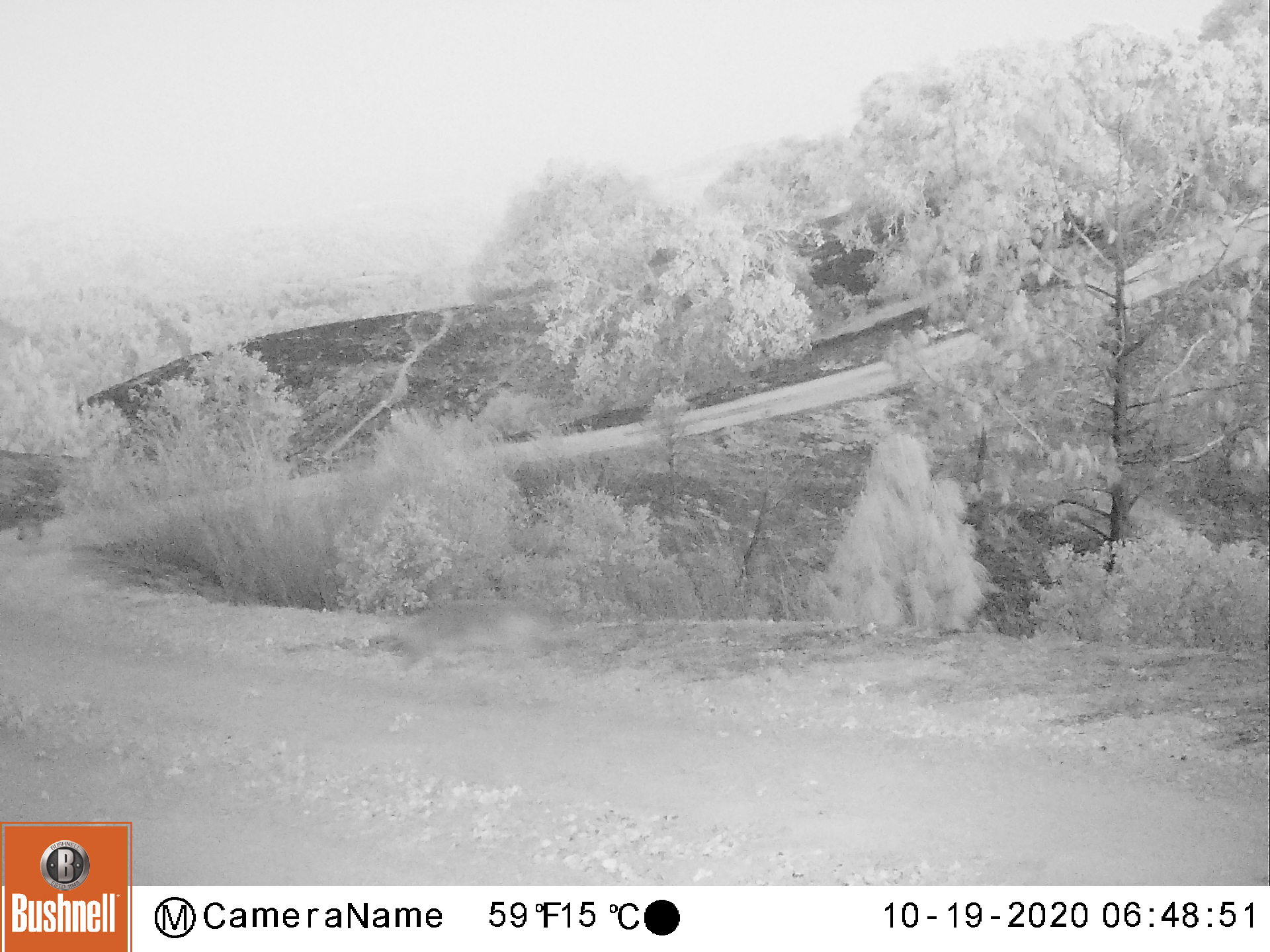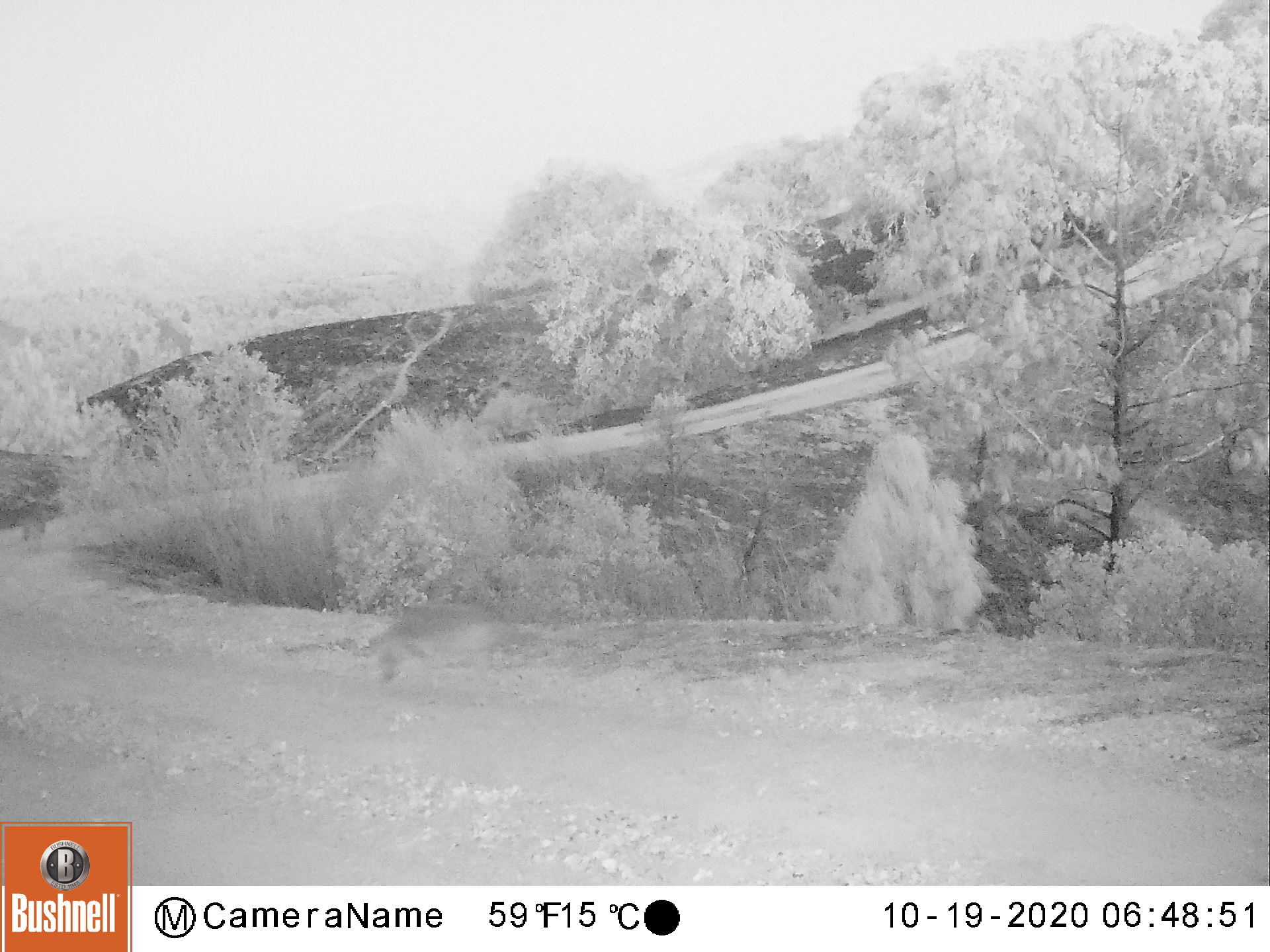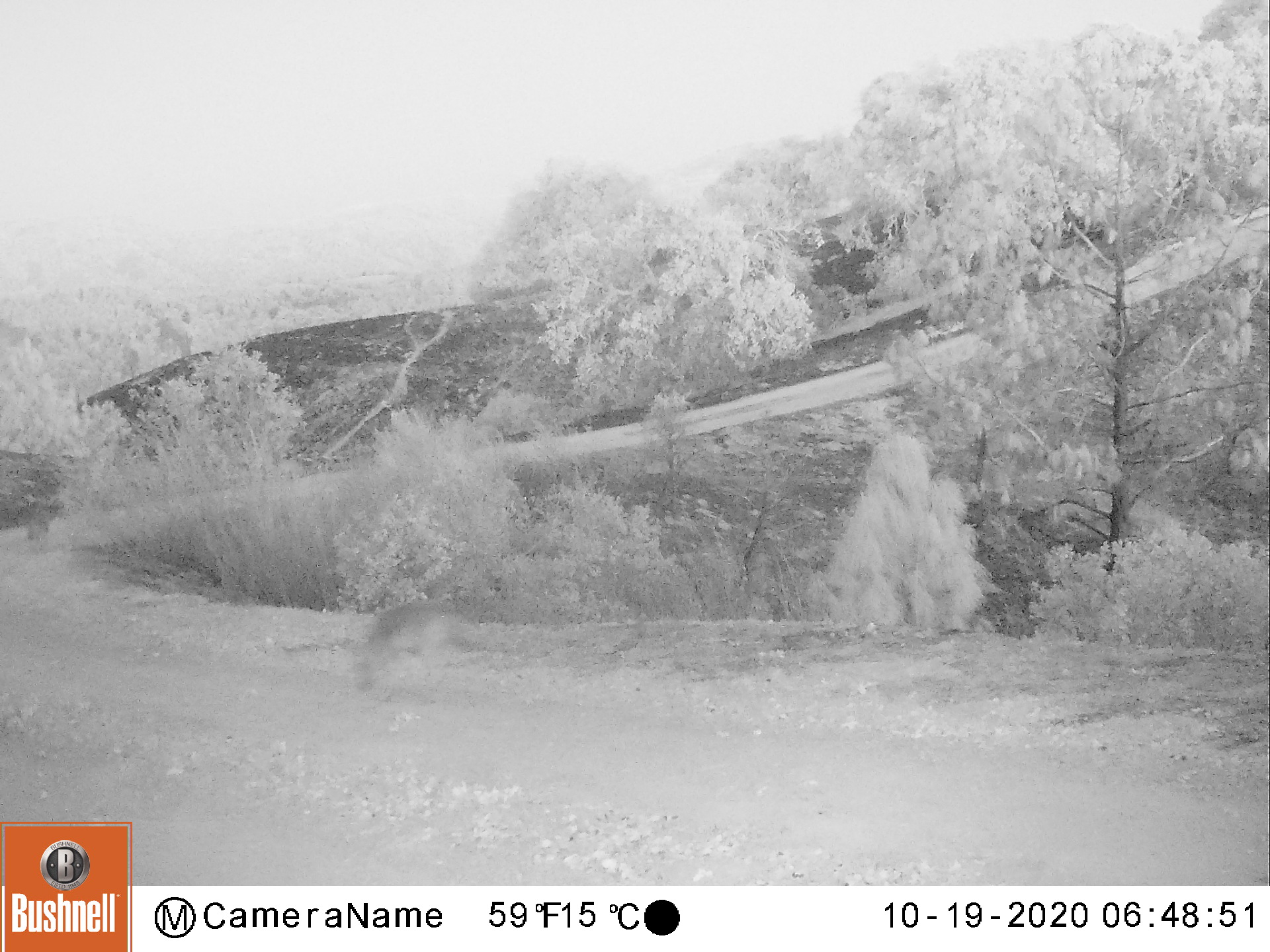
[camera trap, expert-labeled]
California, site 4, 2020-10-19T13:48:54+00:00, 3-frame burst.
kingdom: Animalia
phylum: Chordata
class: Mammalia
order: Carnivora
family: Canidae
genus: Canis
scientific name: Canis latrans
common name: coyote